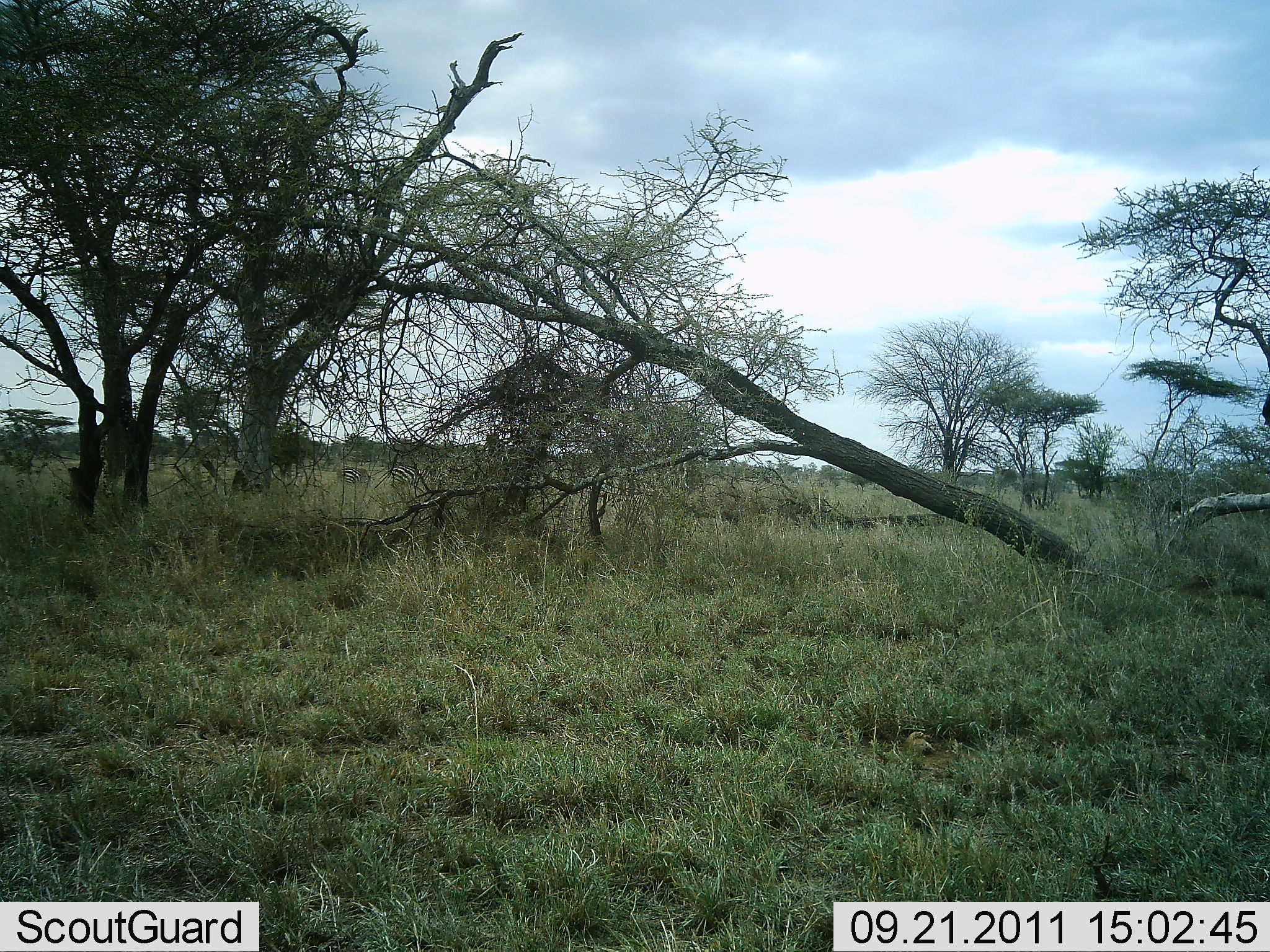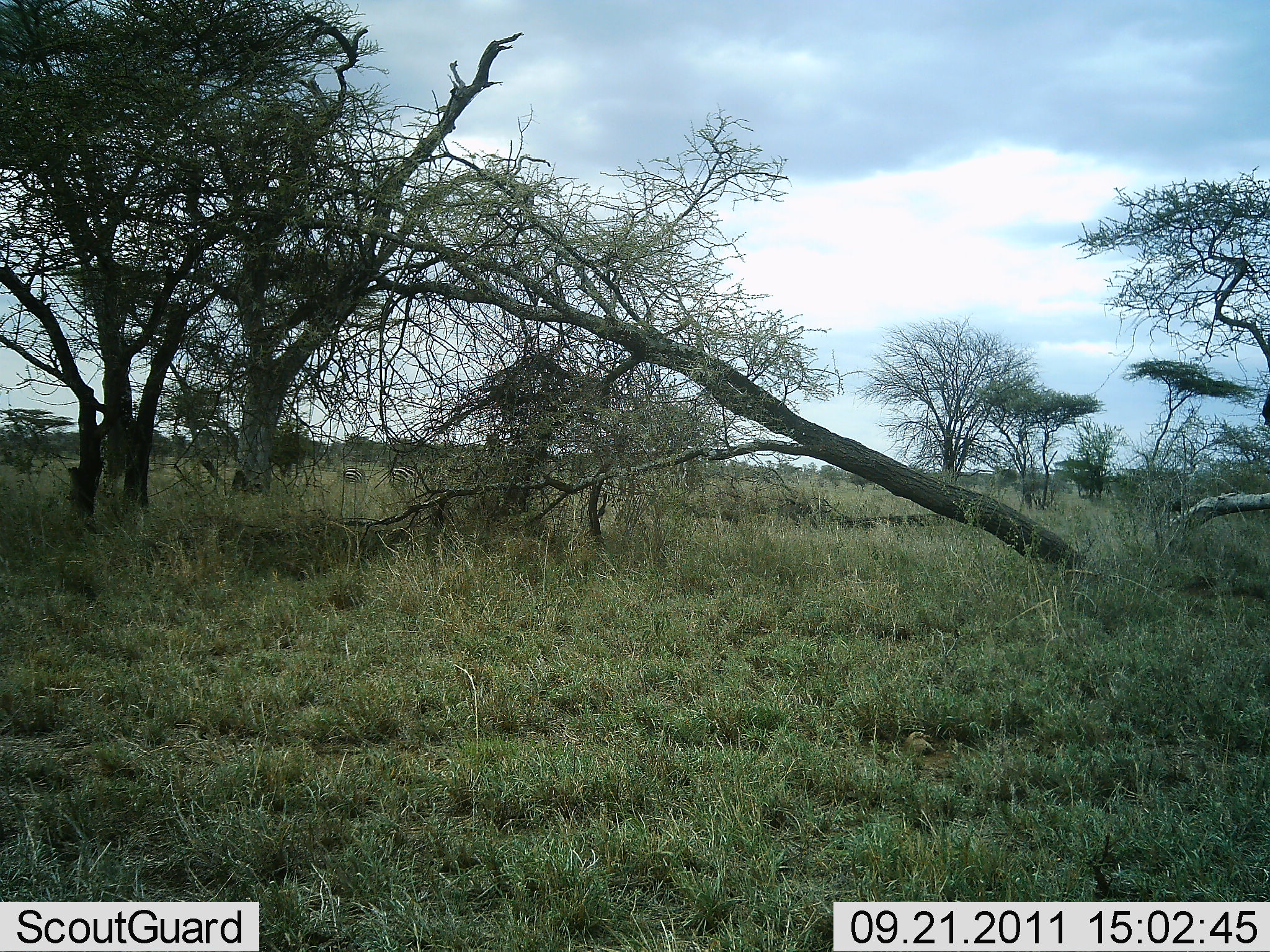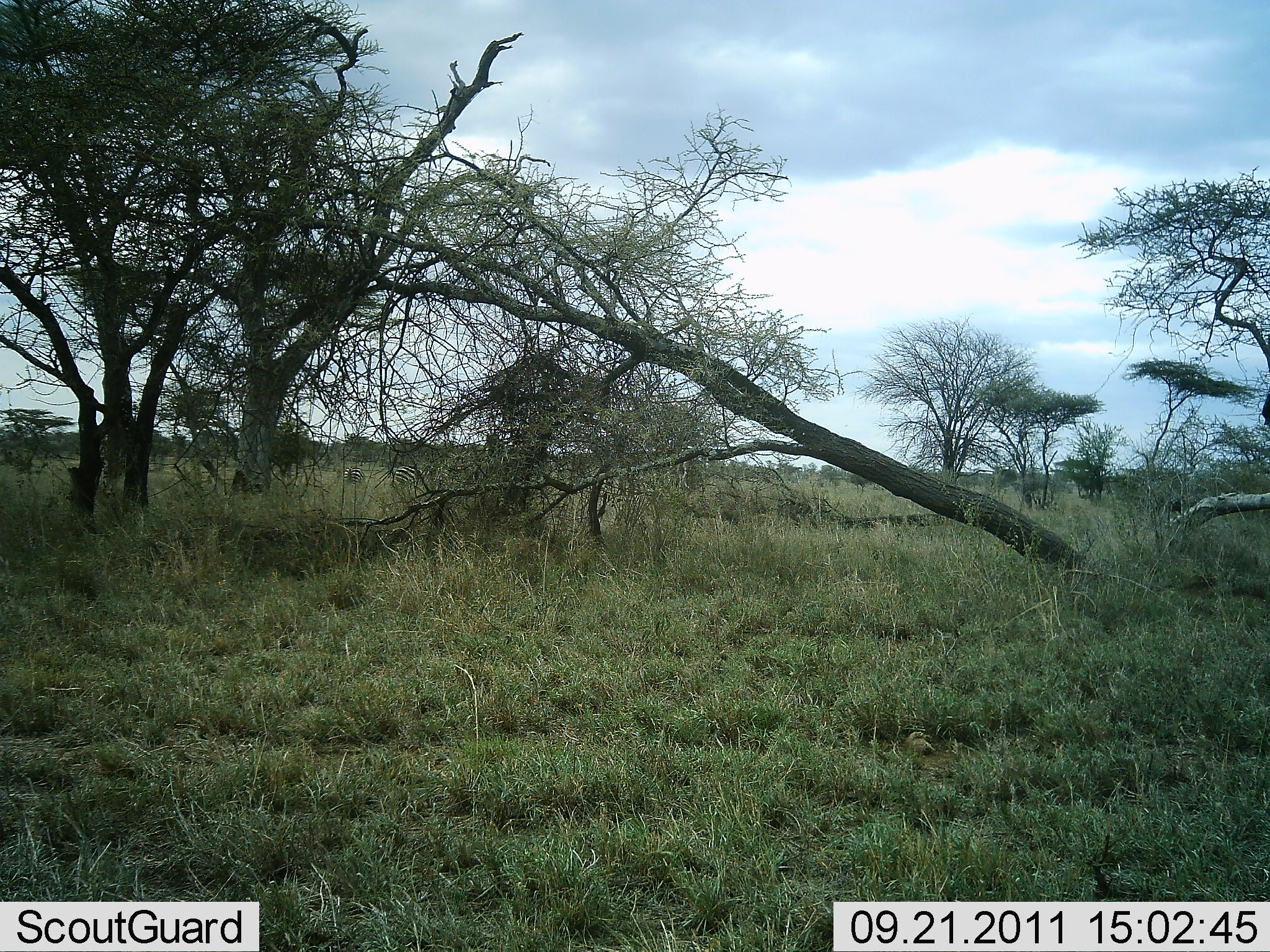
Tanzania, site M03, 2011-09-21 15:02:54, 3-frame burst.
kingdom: Animalia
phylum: Chordata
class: Mammalia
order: Perissodactyla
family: Equidae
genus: Equus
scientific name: Equus quagga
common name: plains zebra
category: zebra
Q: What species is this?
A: Zebra (plains zebra) (Equus quagga).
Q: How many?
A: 2.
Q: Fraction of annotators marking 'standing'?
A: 60%.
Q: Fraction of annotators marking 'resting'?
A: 0%.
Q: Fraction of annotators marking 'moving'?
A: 60%.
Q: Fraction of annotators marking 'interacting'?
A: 0%.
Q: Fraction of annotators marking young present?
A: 0%.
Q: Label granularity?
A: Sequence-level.